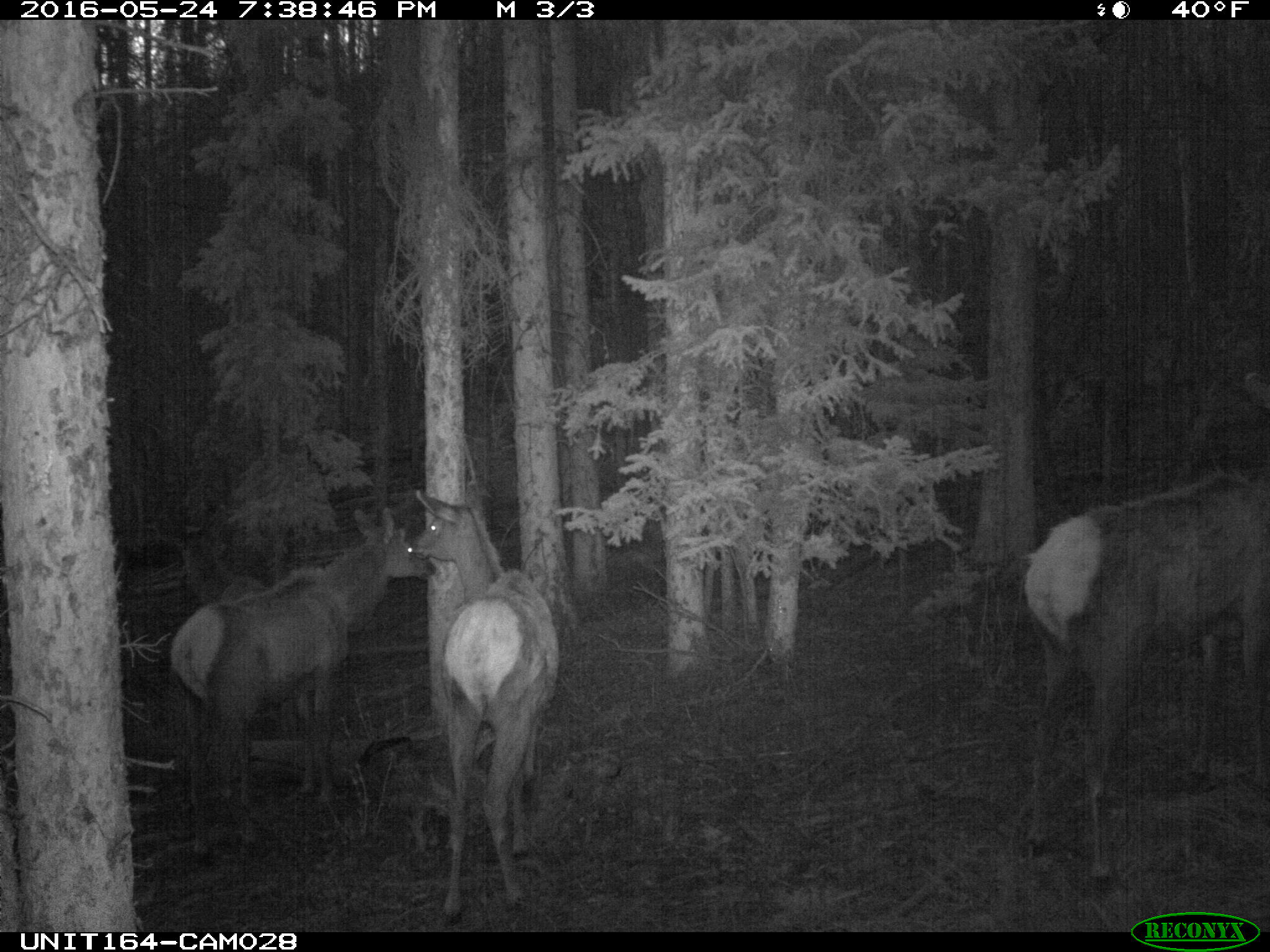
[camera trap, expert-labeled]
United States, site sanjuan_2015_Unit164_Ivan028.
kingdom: Animalia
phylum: Chordata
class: Mammalia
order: Artiodactyla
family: Cervidae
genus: Cervus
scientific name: Cervus elaphus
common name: red deer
Cervus elaphus (red deer).